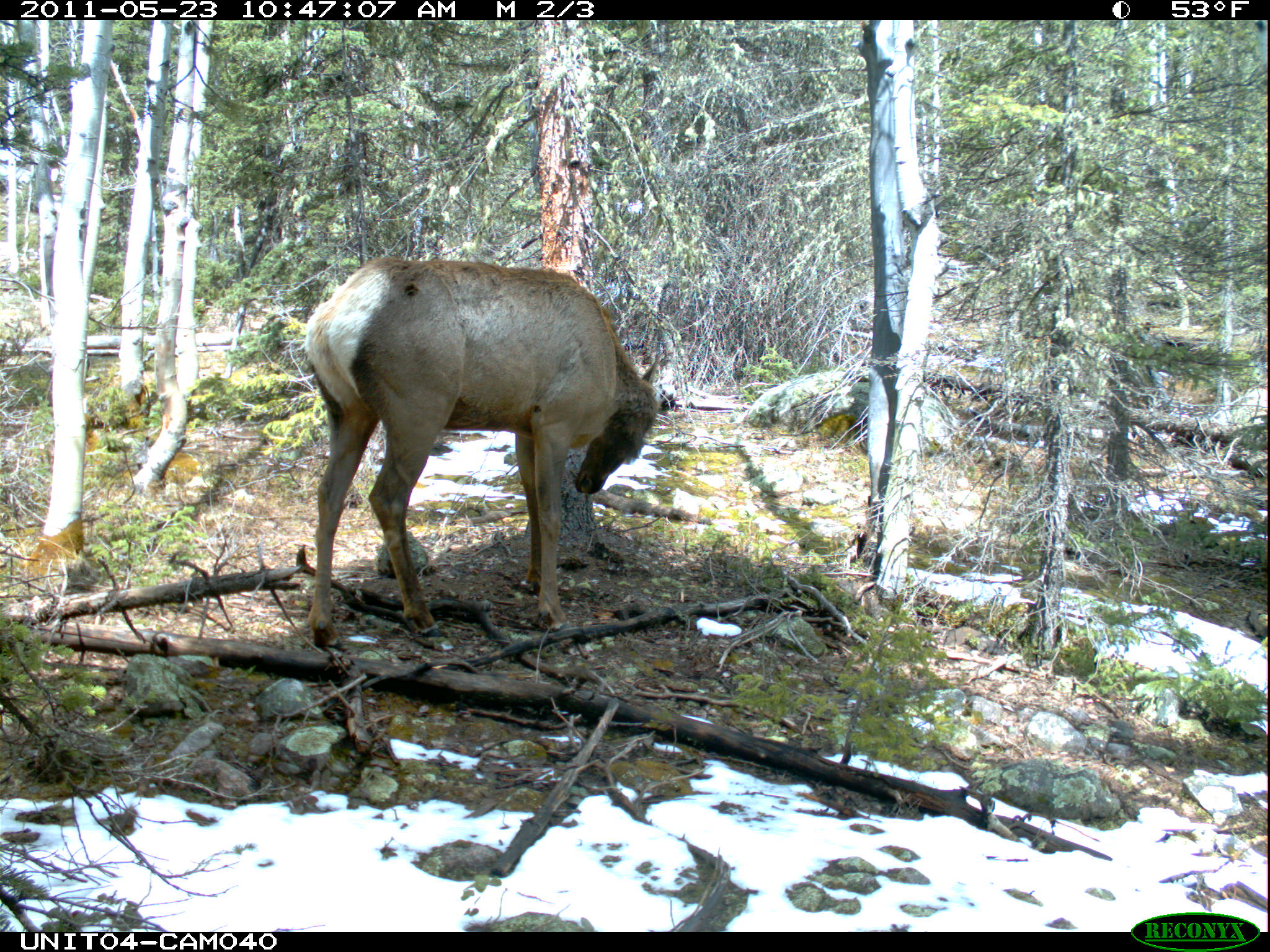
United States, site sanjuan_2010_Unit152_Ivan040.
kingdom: Animalia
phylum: Chordata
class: Mammalia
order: Artiodactyla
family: Cervidae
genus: Cervus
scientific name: Cervus elaphus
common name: red deer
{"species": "Cervus elaphus (red deer)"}